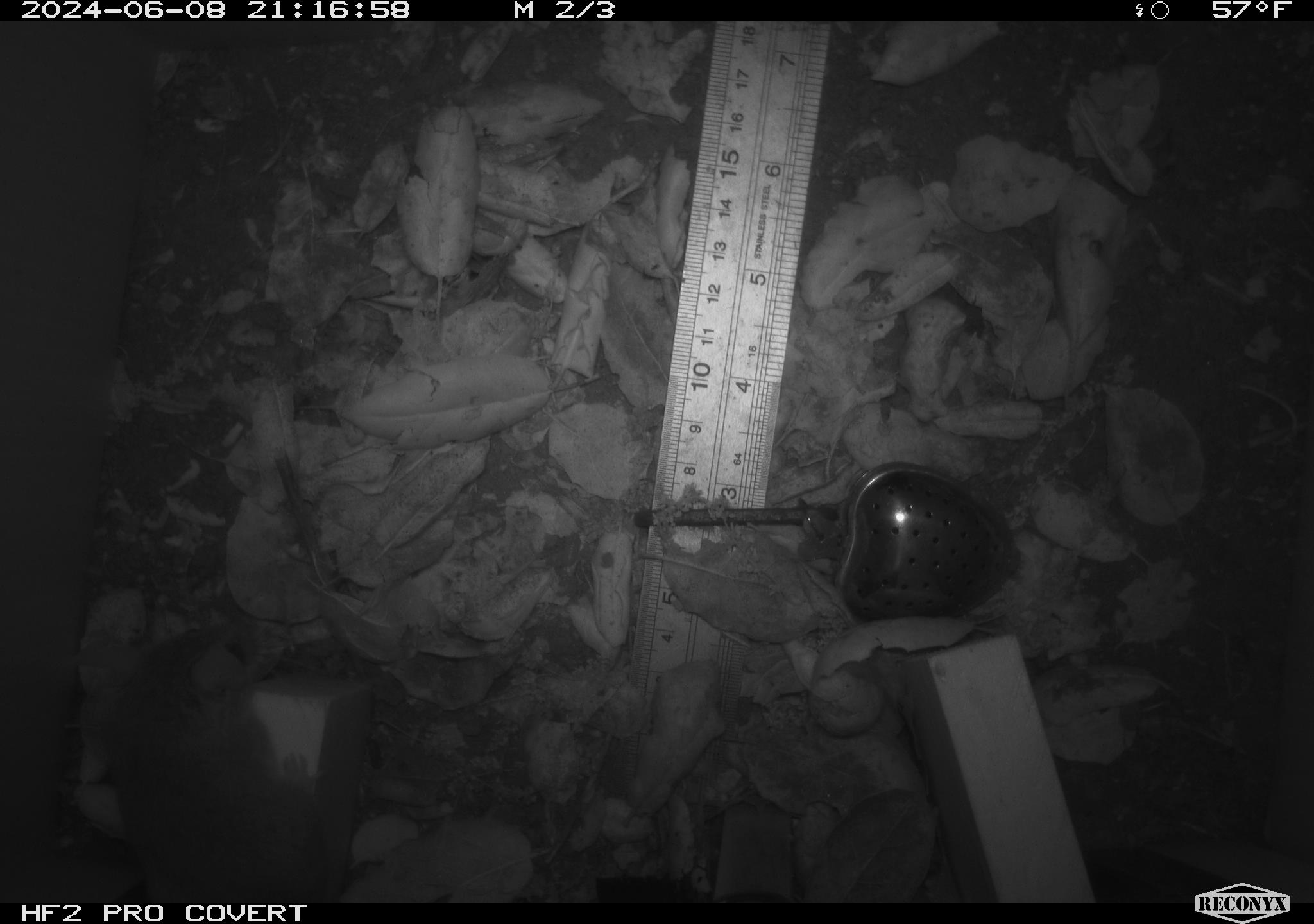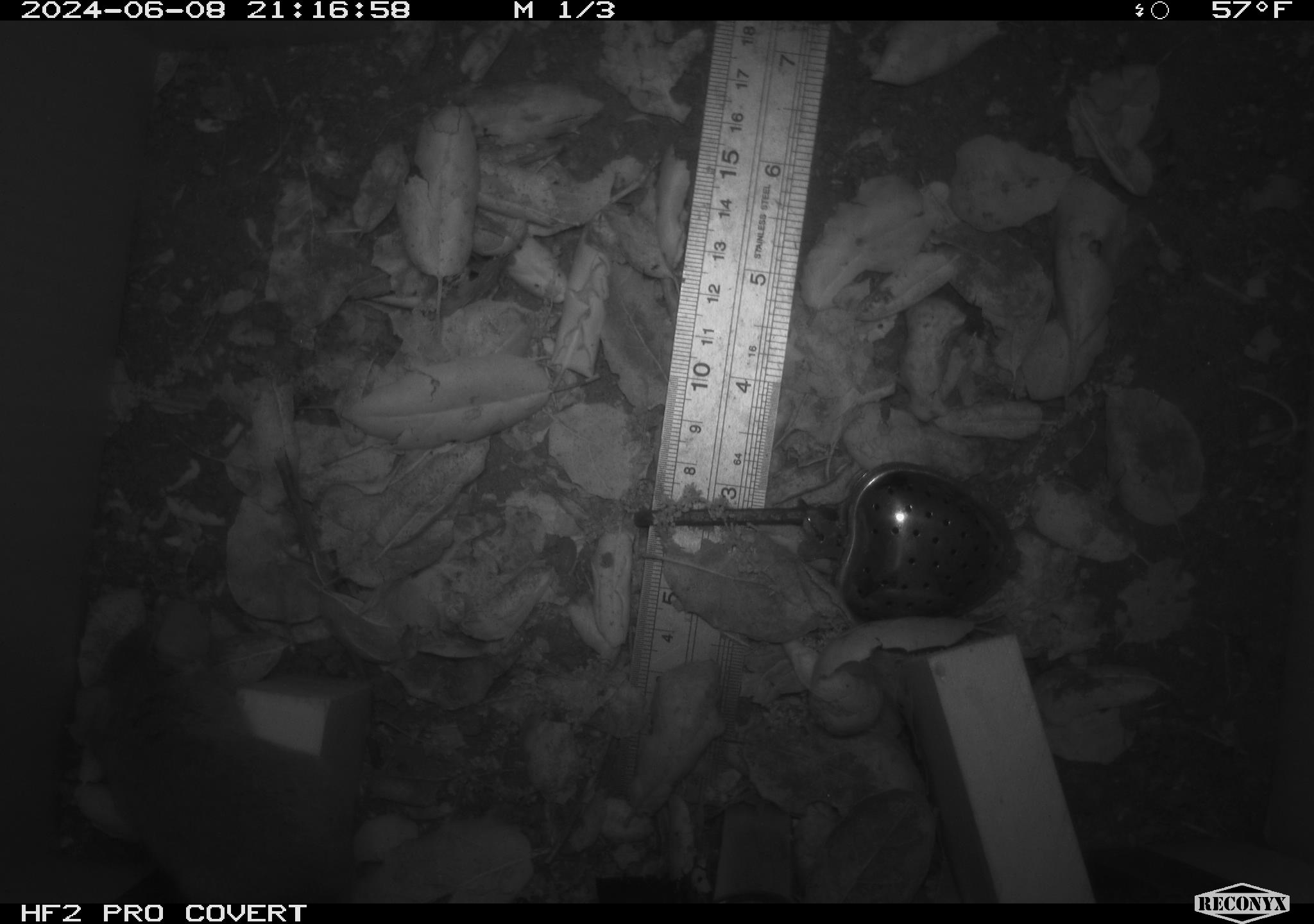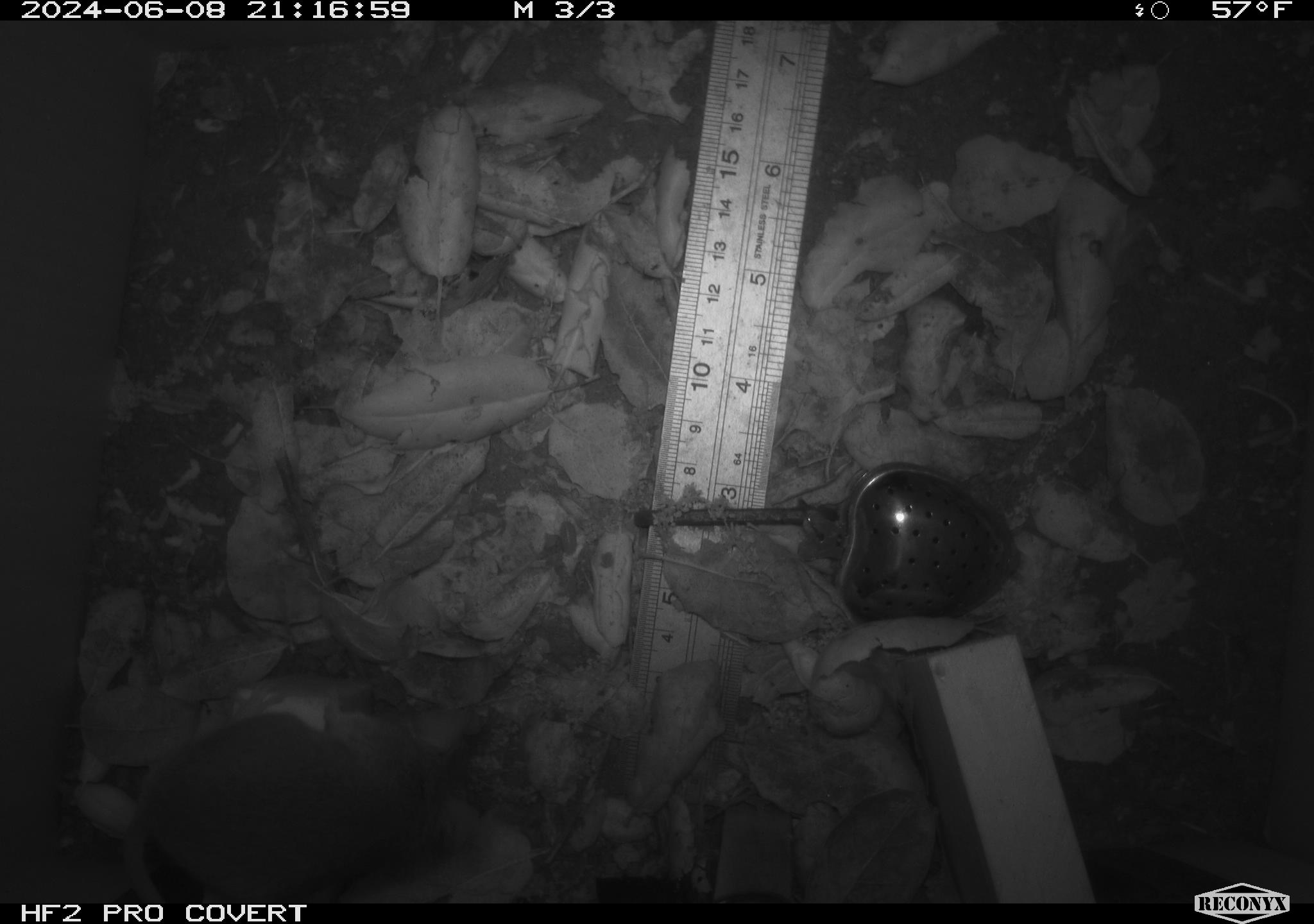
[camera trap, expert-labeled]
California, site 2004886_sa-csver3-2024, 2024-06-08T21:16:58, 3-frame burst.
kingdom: Animalia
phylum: Chordata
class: Mammalia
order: Rodentia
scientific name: Rodentia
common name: rodent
Rodent (Rodentia).